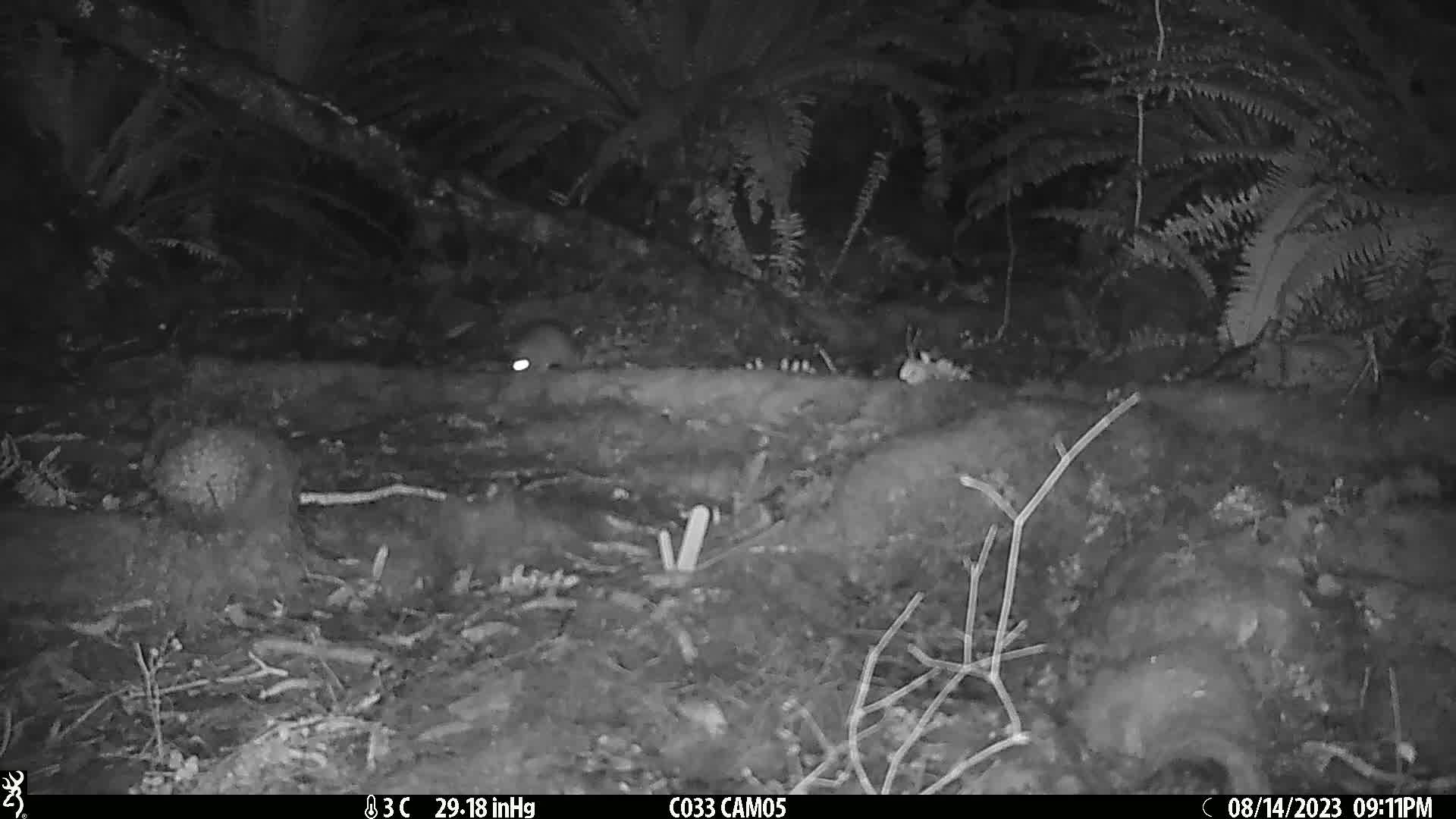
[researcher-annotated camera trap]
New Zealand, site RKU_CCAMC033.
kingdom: Animalia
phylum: Chordata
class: Mammalia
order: Rodentia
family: Muridae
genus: Rattus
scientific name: Rattus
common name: rat